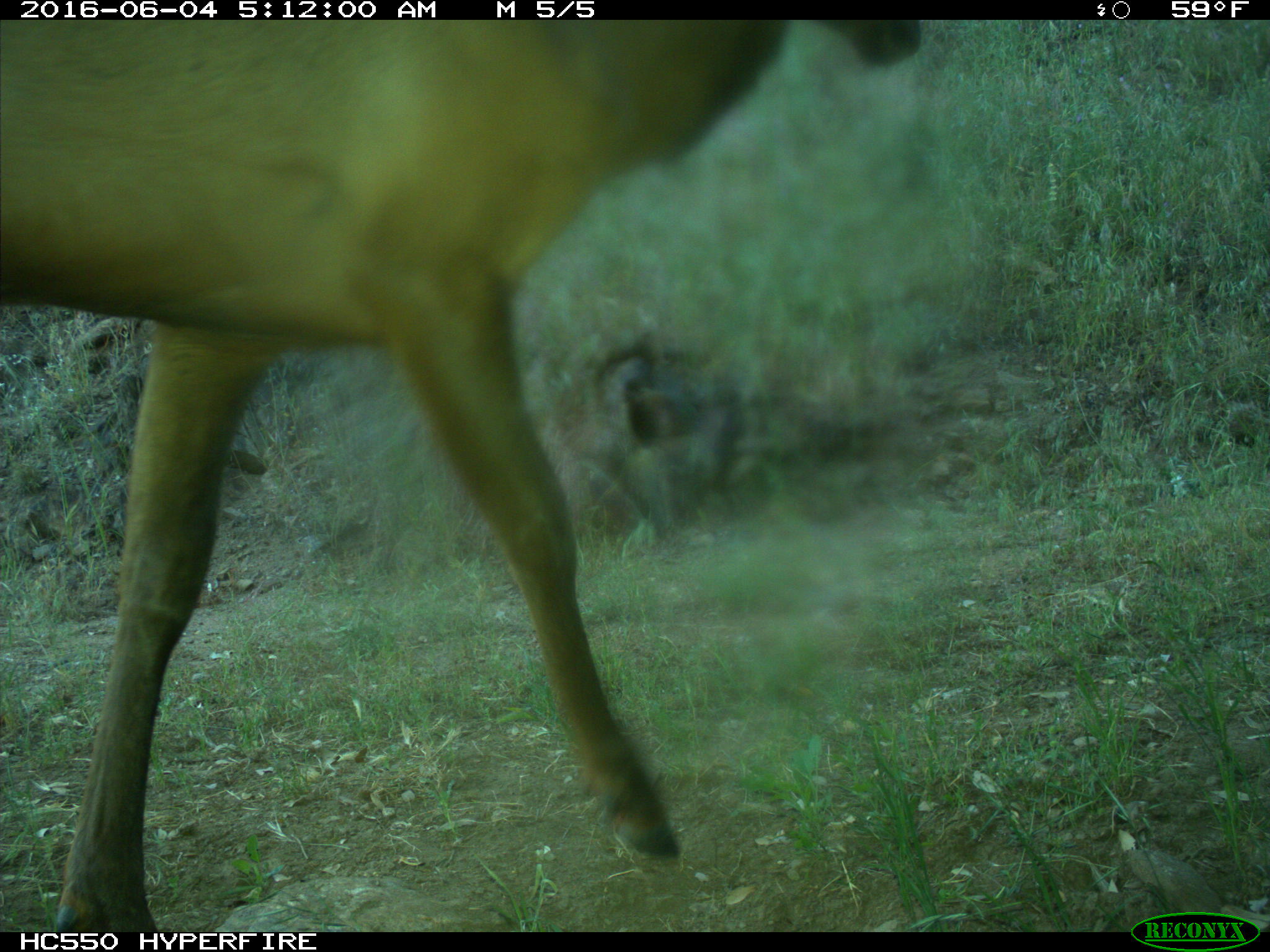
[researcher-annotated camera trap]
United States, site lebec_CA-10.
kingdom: Animalia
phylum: Chordata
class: Mammalia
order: Artiodactyla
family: Cervidae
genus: Cervus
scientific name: Cervus canadensis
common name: elk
Cervus canadensis (elk).